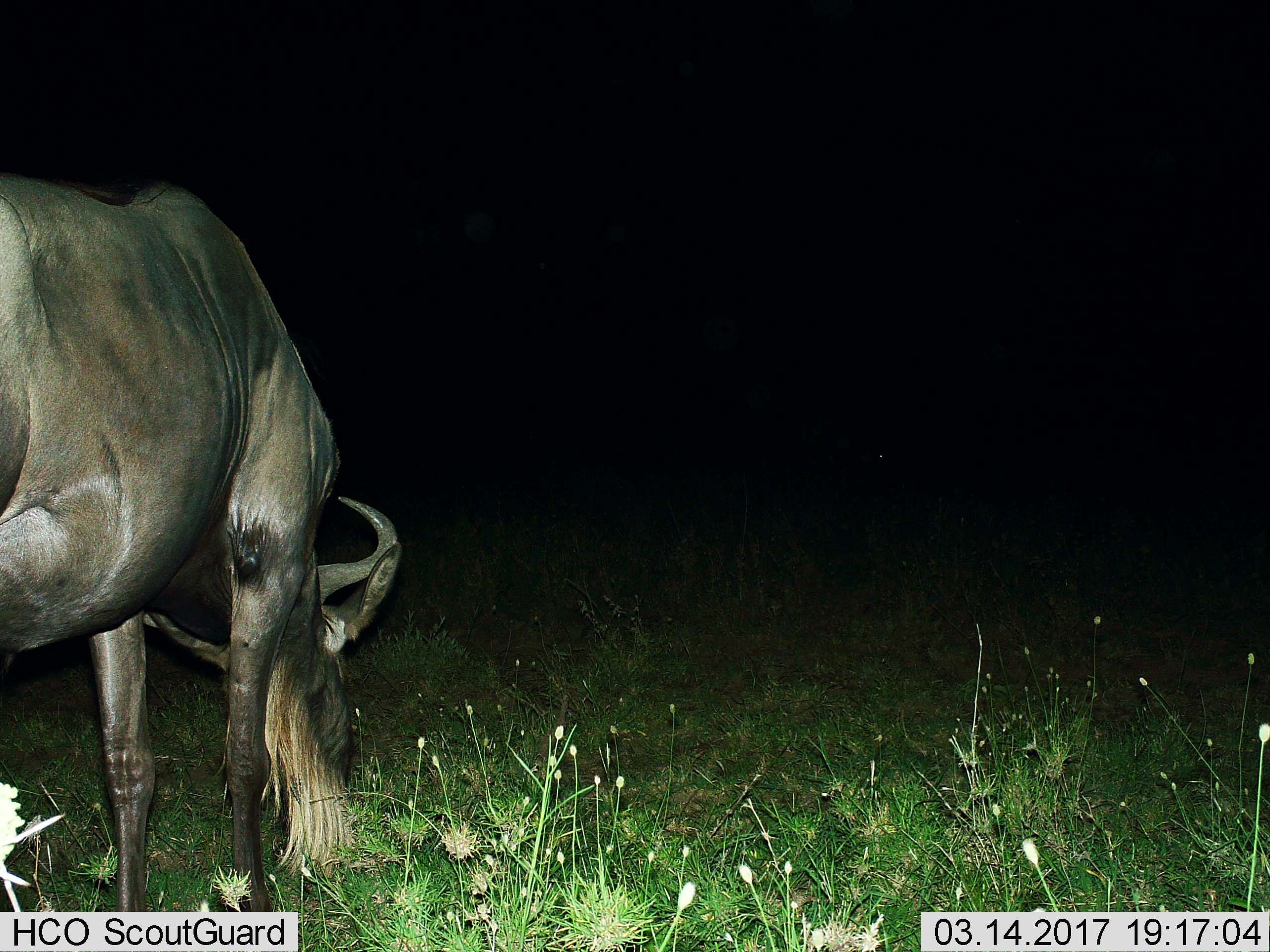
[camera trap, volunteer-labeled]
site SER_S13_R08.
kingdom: Animalia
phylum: Chordata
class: Mammalia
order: Artiodactyla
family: Bovidae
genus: Connochaetes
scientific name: Connochaetes taurinus taurinus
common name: blue wildebeest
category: wildebeestblue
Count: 1.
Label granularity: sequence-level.